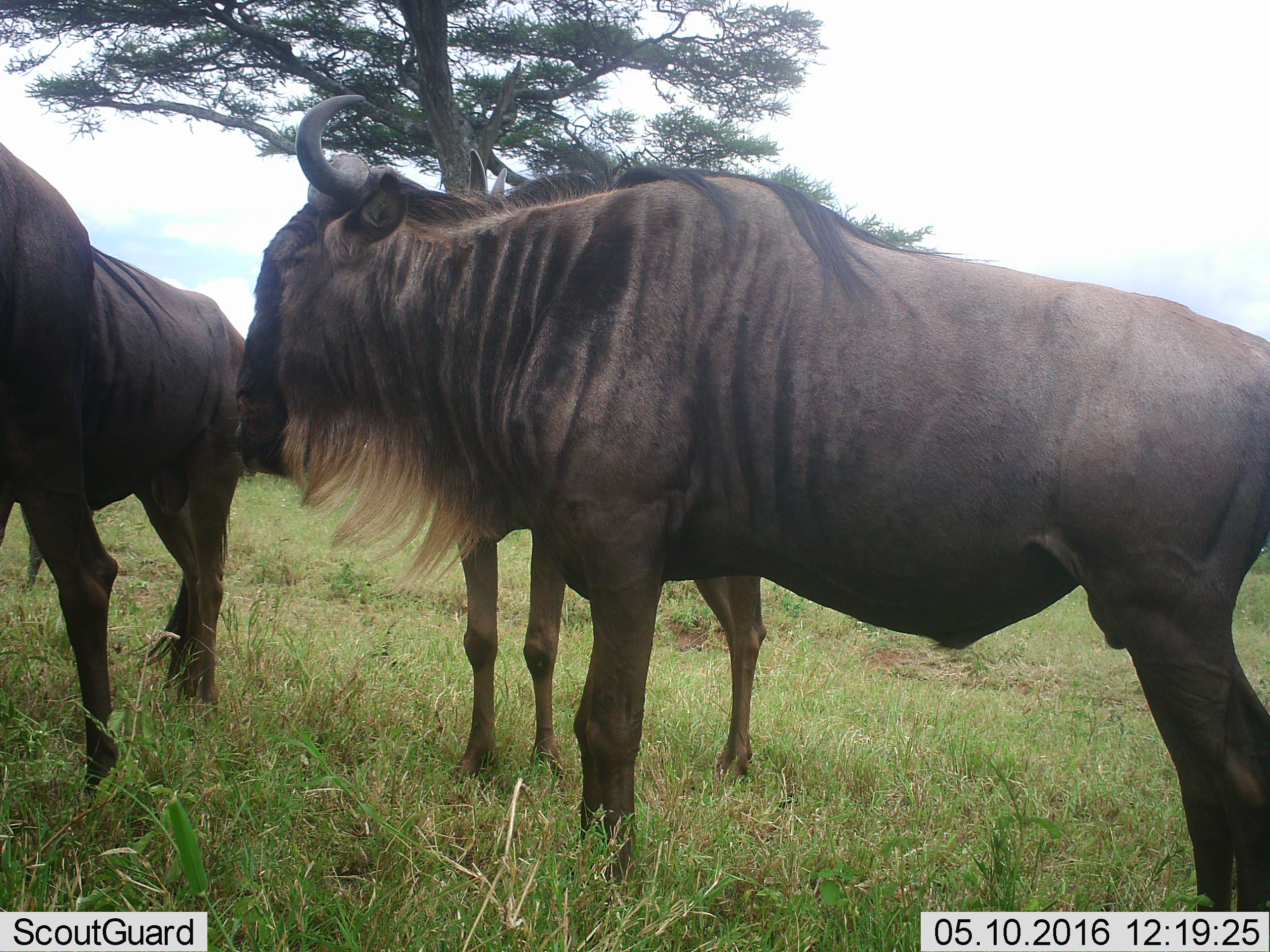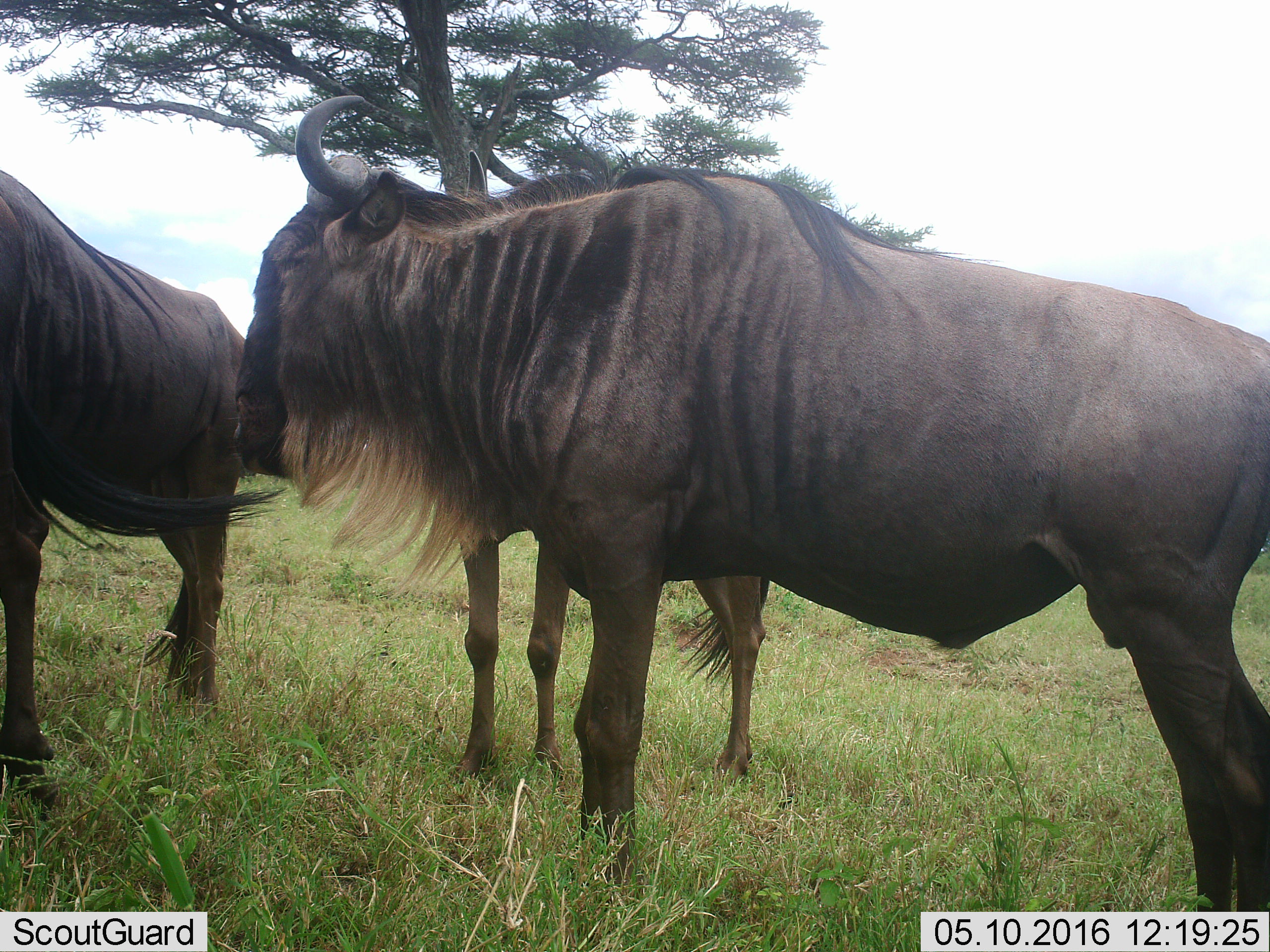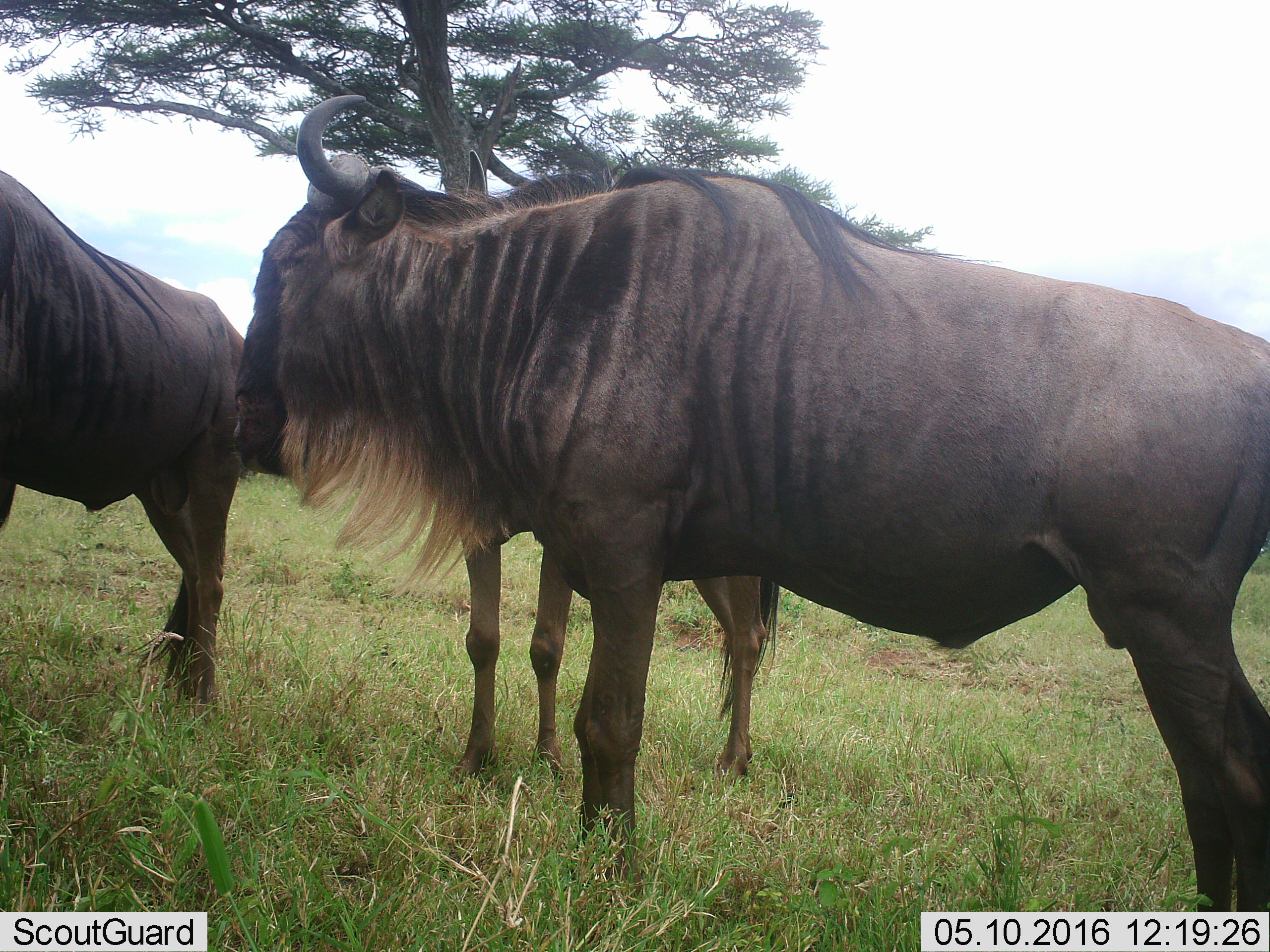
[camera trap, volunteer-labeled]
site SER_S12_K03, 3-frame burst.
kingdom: Animalia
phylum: Chordata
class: Mammalia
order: Artiodactyla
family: Bovidae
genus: Connochaetes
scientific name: Connochaetes taurinus taurinus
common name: blue wildebeest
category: wildebeestblue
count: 4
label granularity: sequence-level